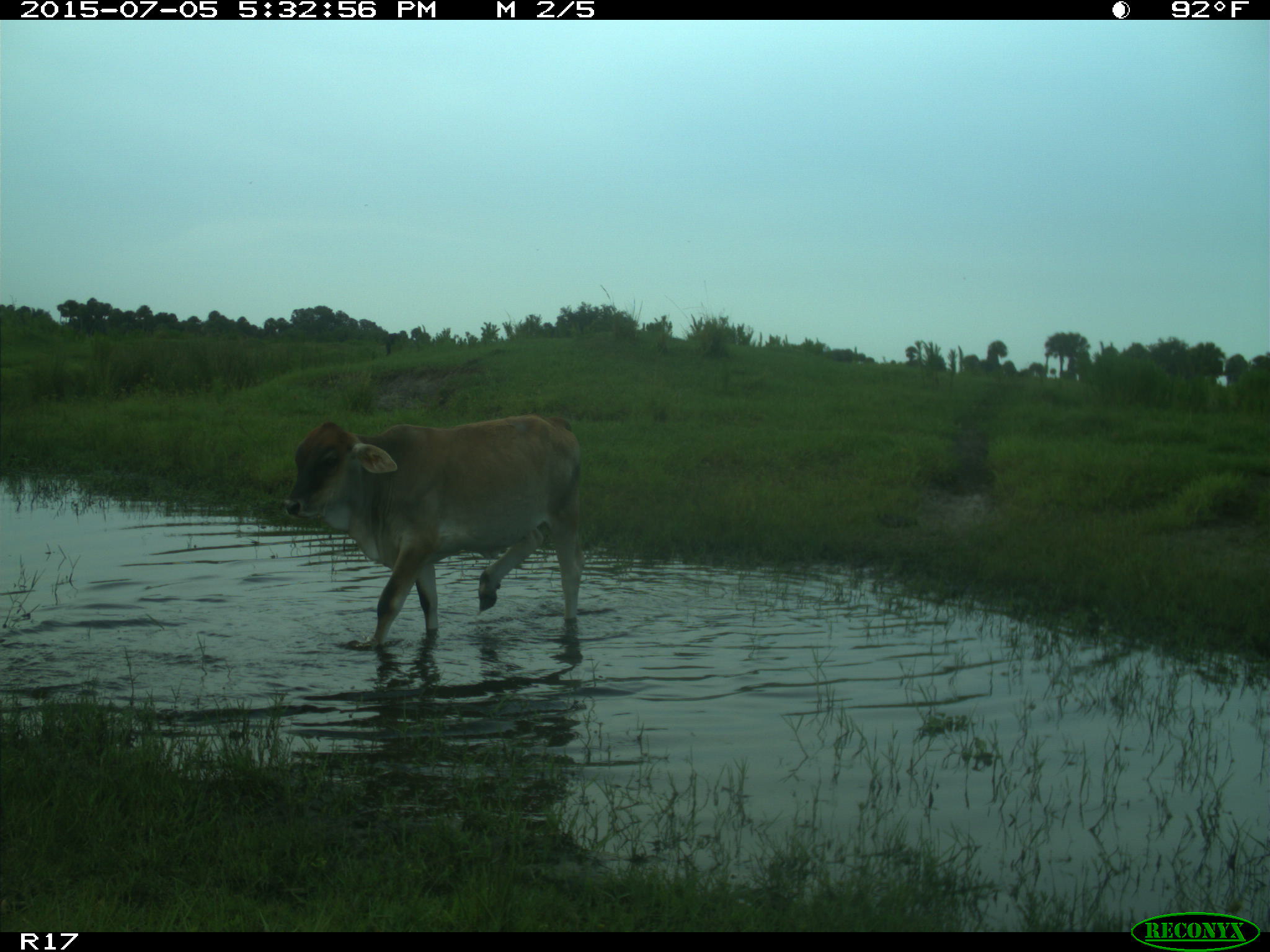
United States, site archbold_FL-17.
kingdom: Animalia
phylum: Chordata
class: Mammalia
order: Artiodactyla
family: Bovidae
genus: Bos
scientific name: Bos taurus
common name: domestic cow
Bos taurus (domestic cow).